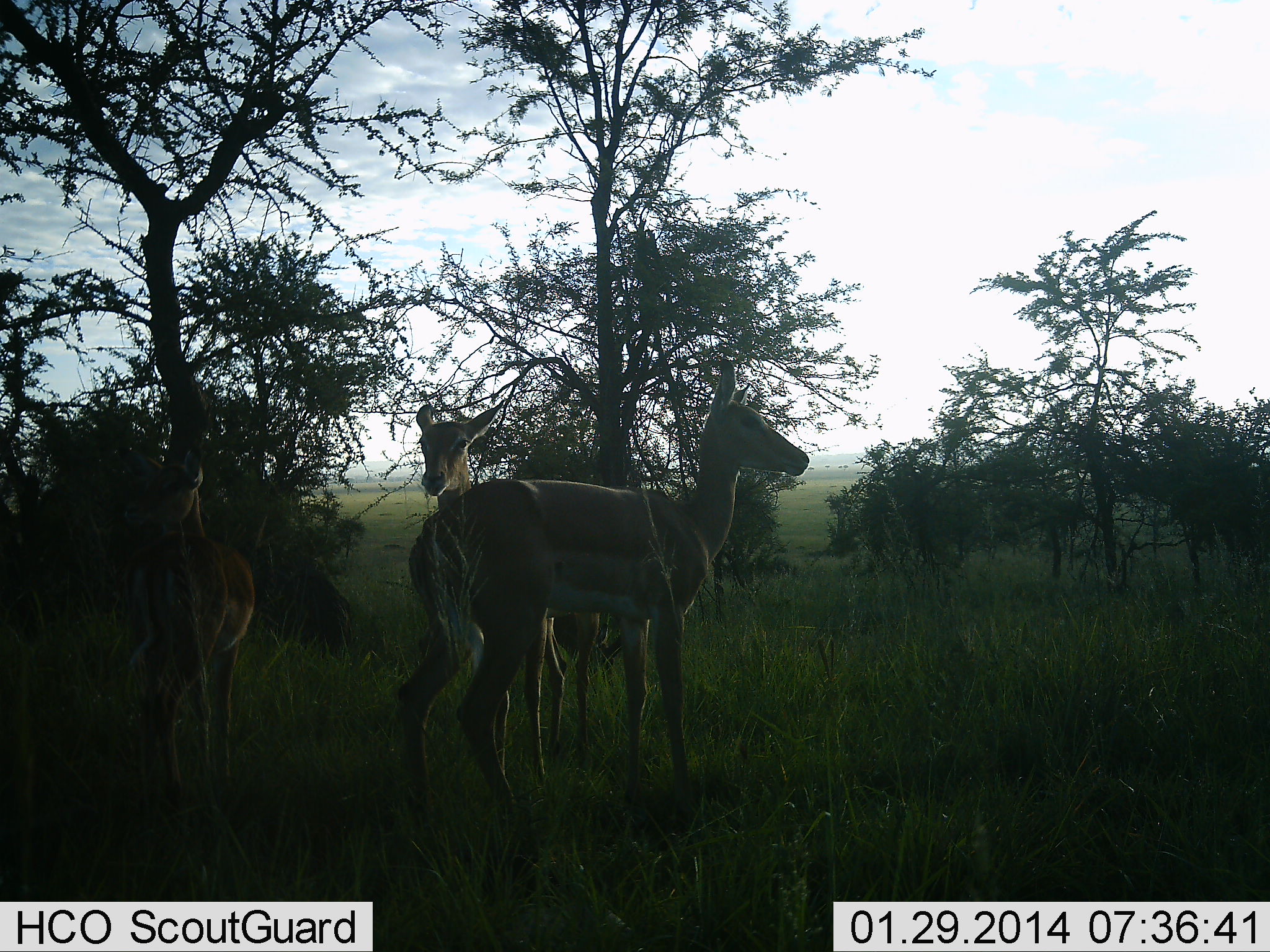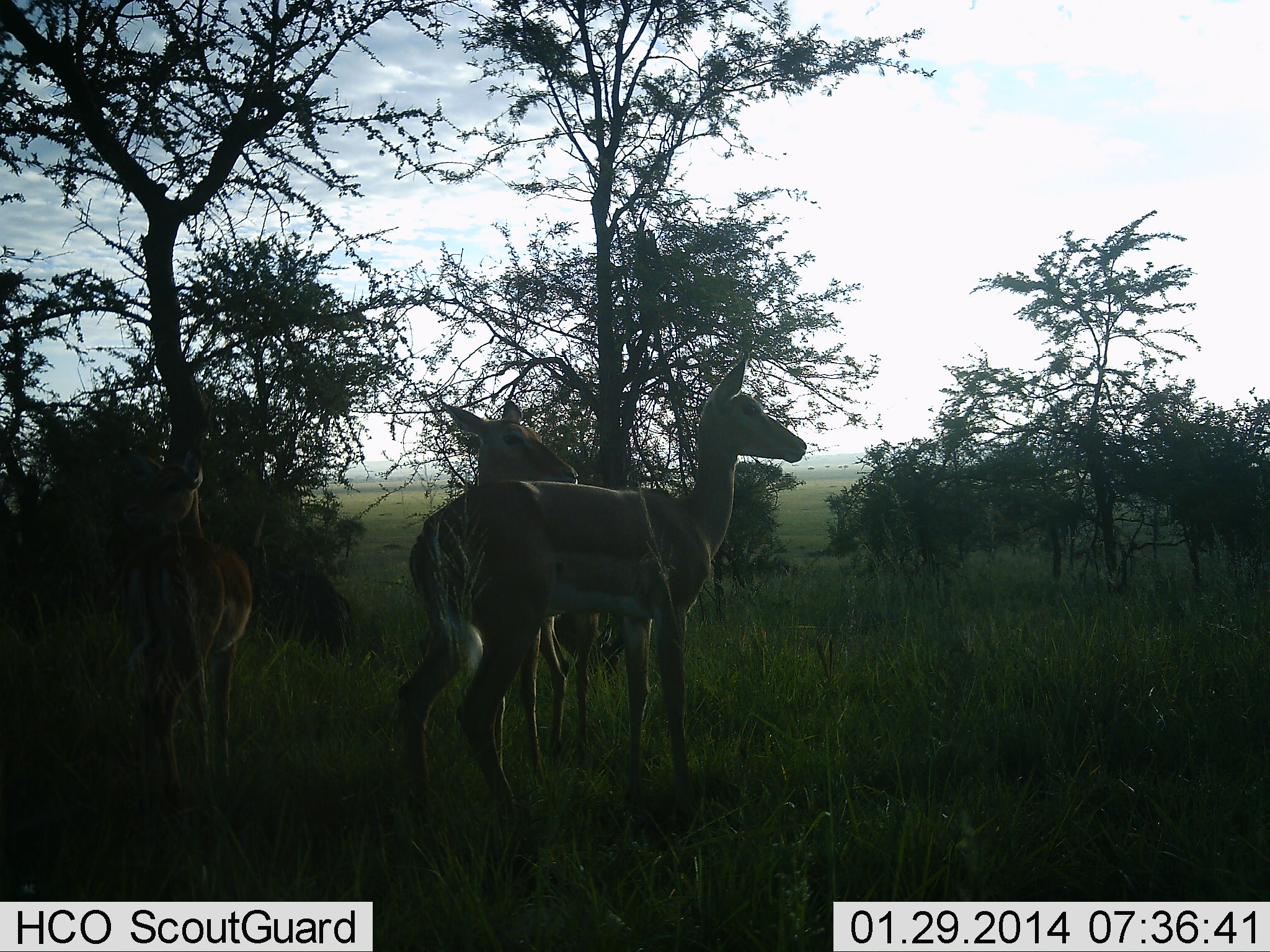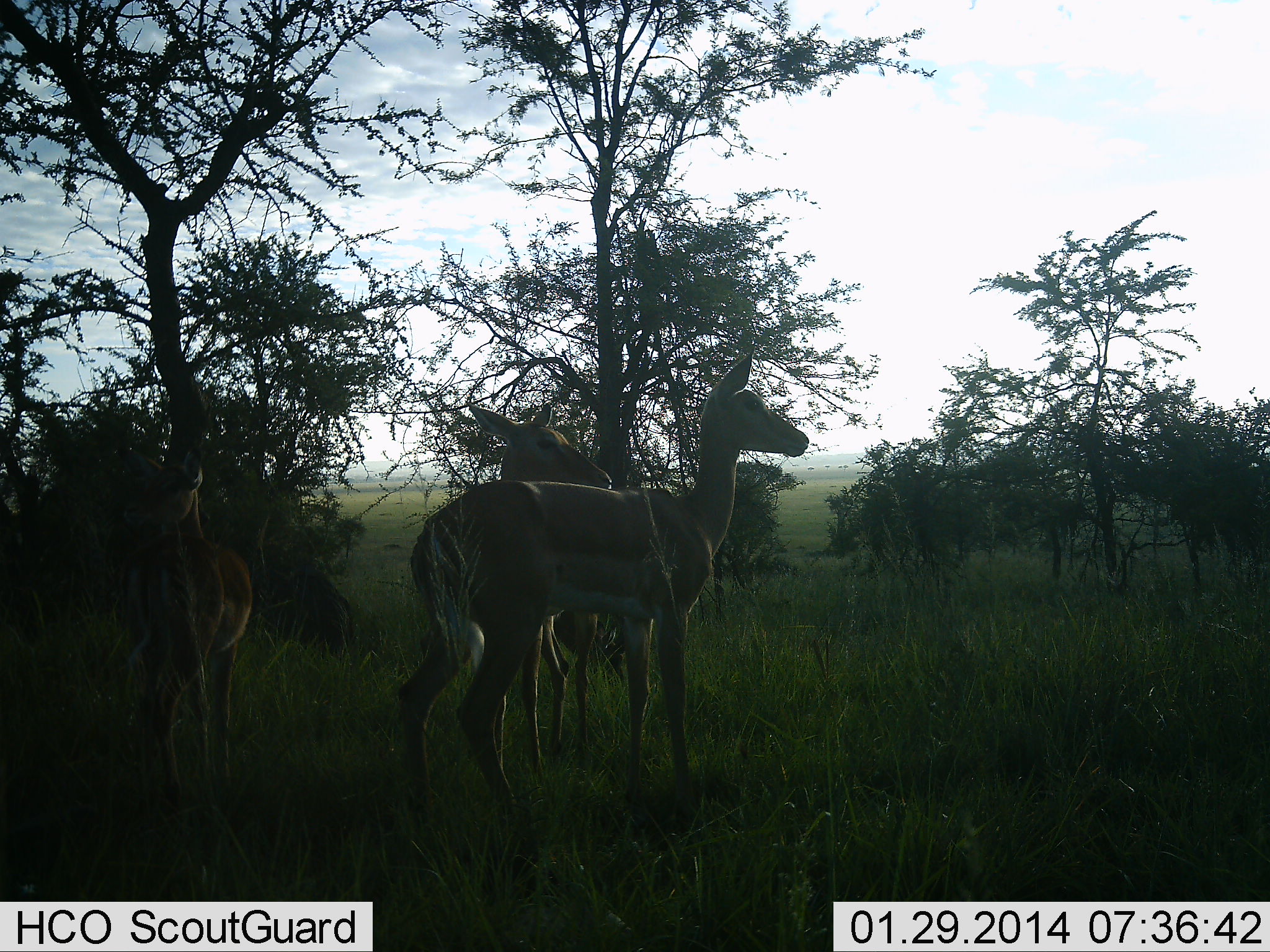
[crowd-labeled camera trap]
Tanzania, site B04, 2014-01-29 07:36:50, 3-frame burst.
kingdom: Animalia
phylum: Chordata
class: Mammalia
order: Artiodactyla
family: Bovidae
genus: Aepyceros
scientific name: Aepyceros melampus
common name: impala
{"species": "impala (Aepyceros melampus)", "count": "3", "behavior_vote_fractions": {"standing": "100%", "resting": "0%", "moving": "0%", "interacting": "10%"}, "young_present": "10%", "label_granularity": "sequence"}